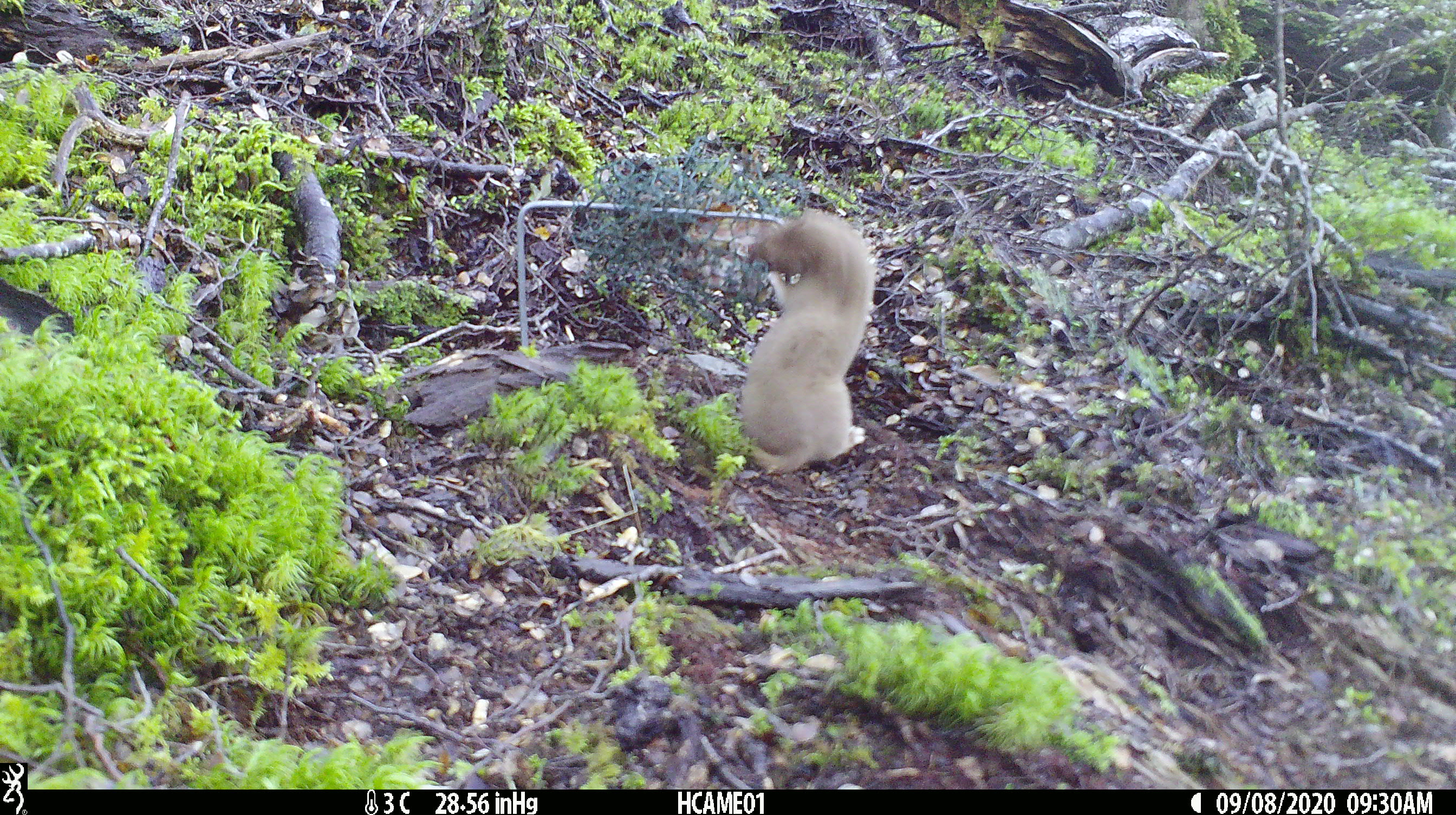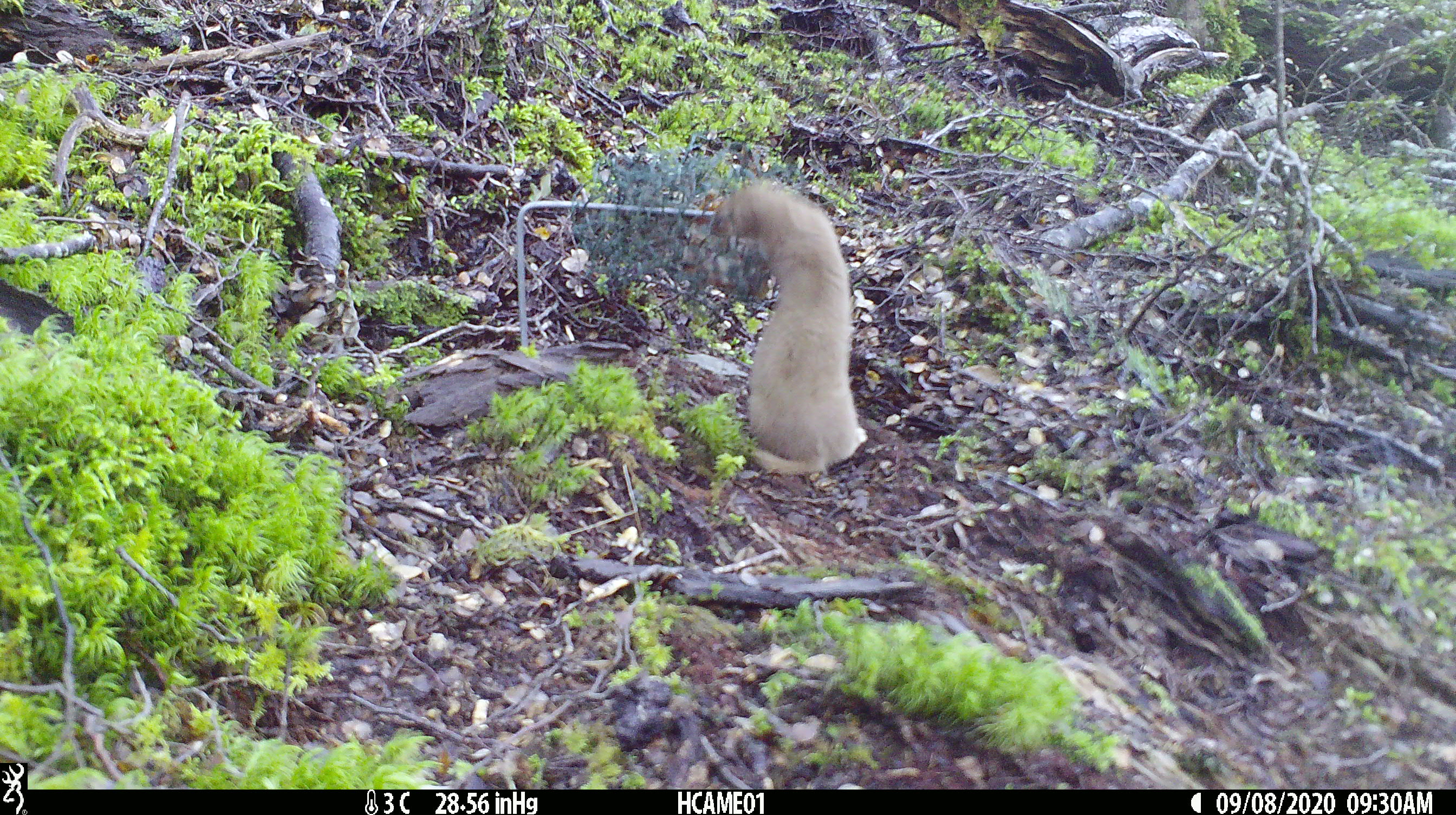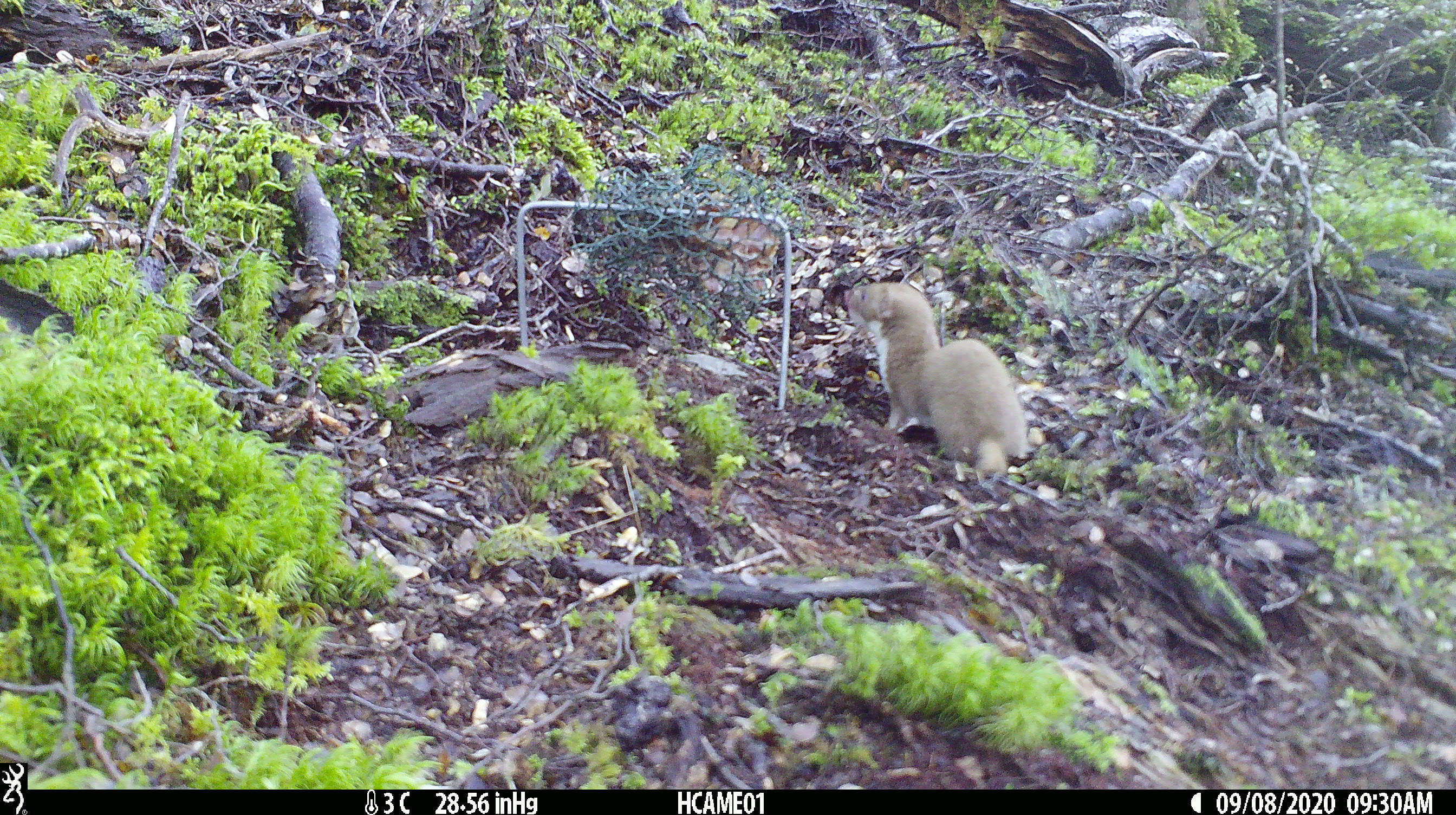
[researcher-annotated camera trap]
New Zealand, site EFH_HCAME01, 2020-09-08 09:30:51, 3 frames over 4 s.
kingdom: Animalia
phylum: Chordata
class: Mammalia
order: Carnivora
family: Mustelidae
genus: Mustela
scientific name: Mustela nivalis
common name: least weasel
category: weasel